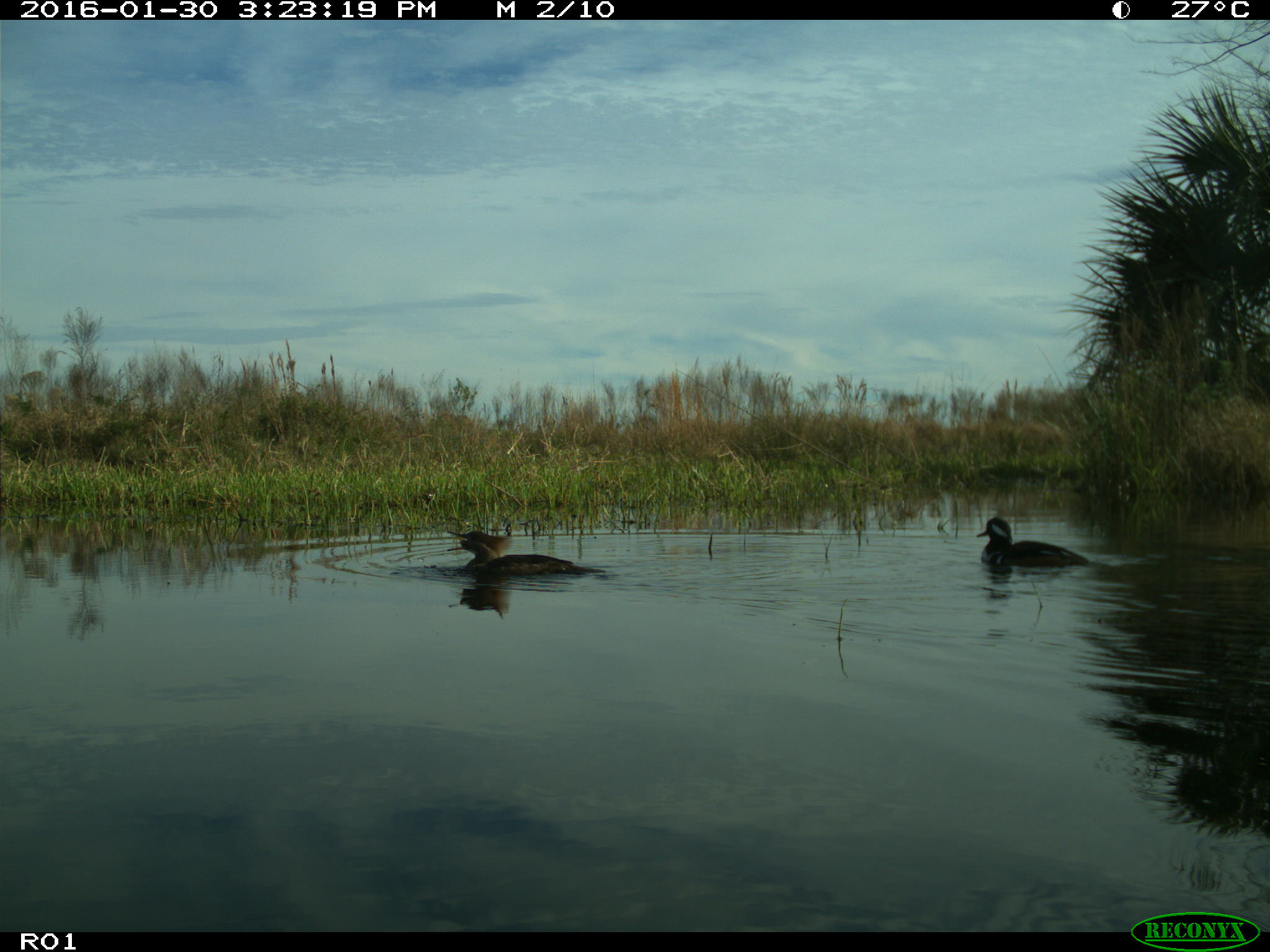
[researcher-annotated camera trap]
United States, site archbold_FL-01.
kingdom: Animalia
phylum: Chordata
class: Aves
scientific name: Aves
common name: birds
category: unidentified bird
Unidentified bird (birds) (Aves).